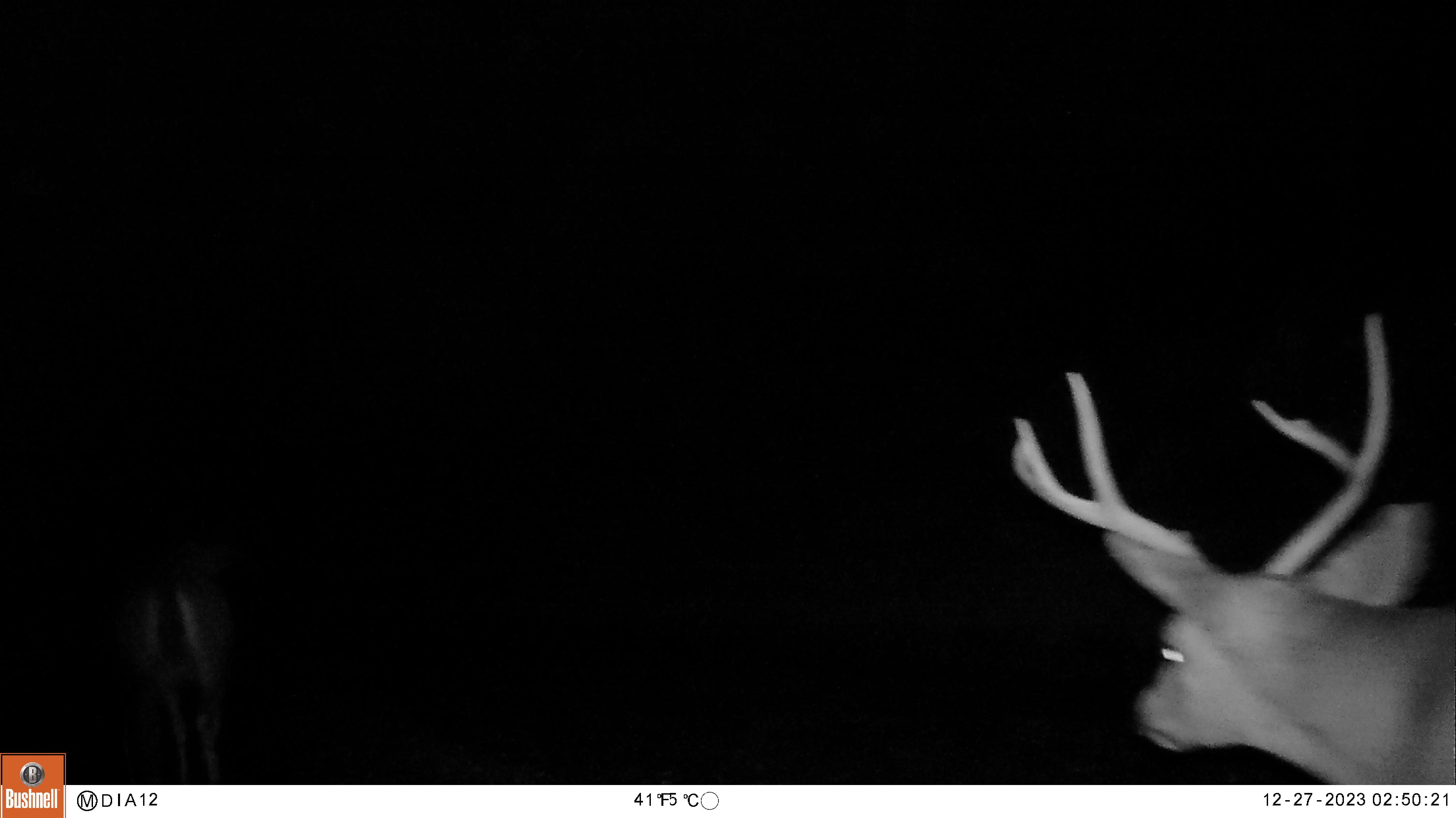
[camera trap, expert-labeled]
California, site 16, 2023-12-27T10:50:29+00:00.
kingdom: Animalia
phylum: Chordata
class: Mammalia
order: Artiodactyla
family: Cervidae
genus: Odocoileus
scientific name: Odocoileus hemionus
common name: mule deer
Mule deer (Odocoileus hemionus).